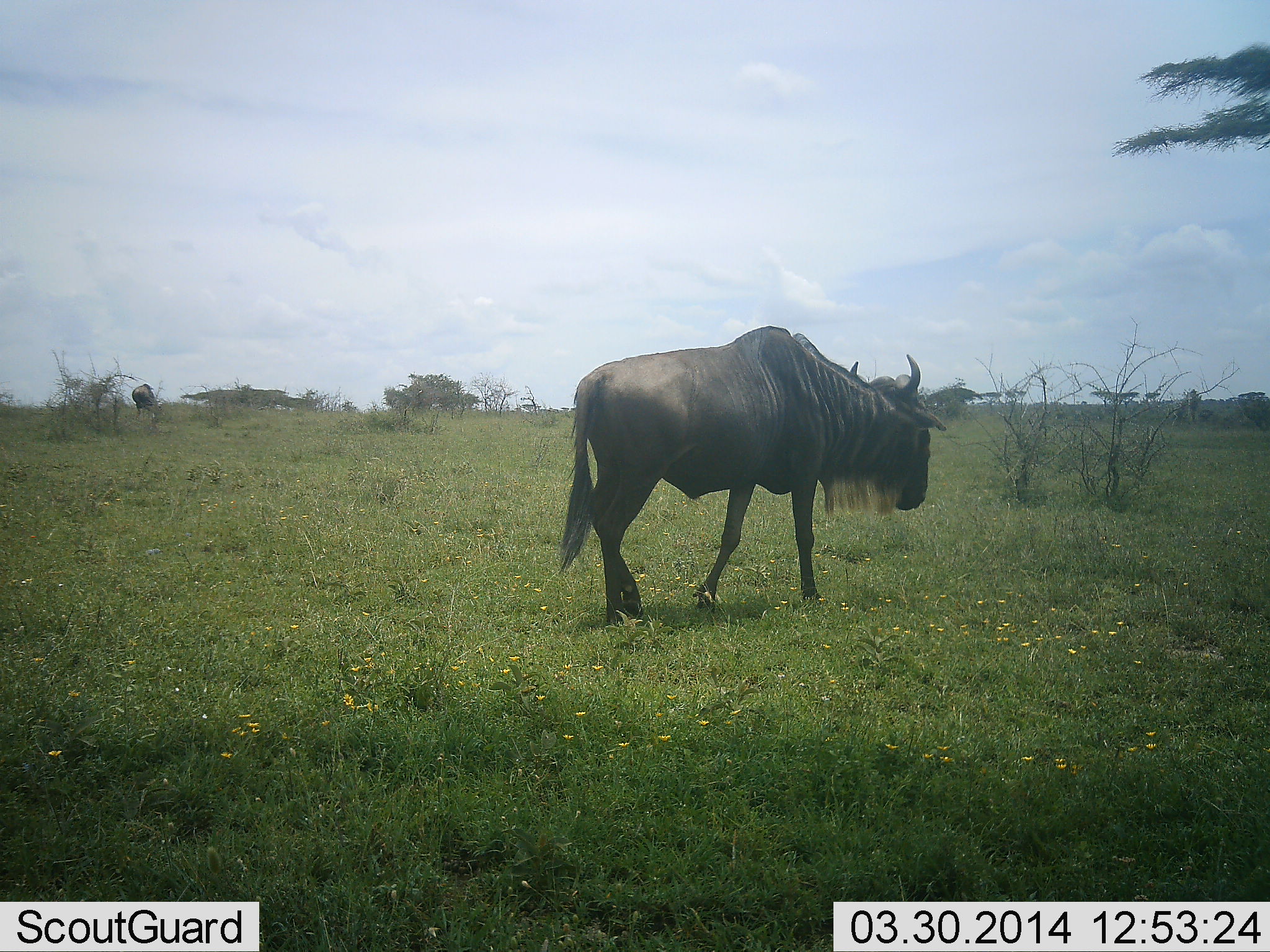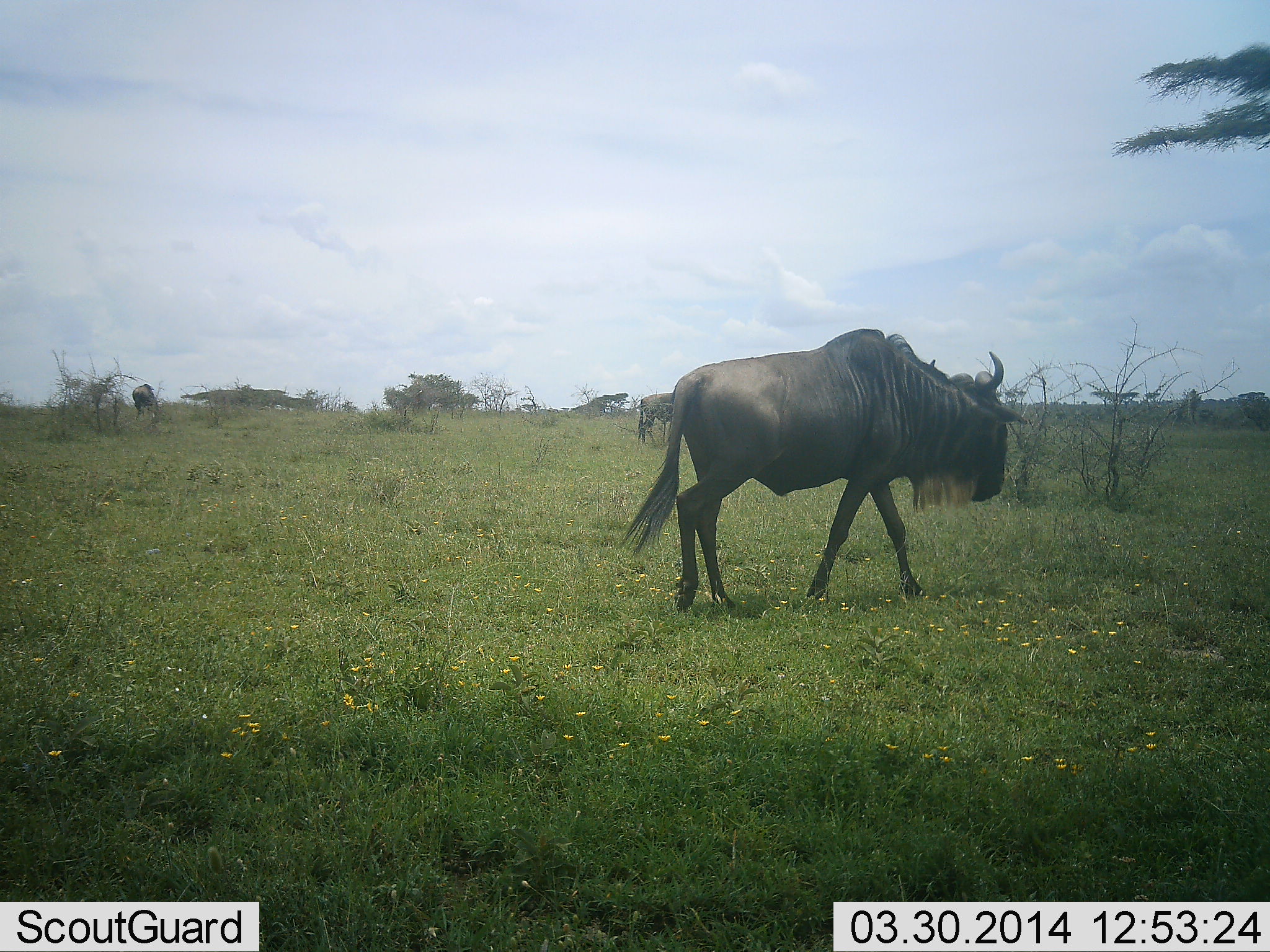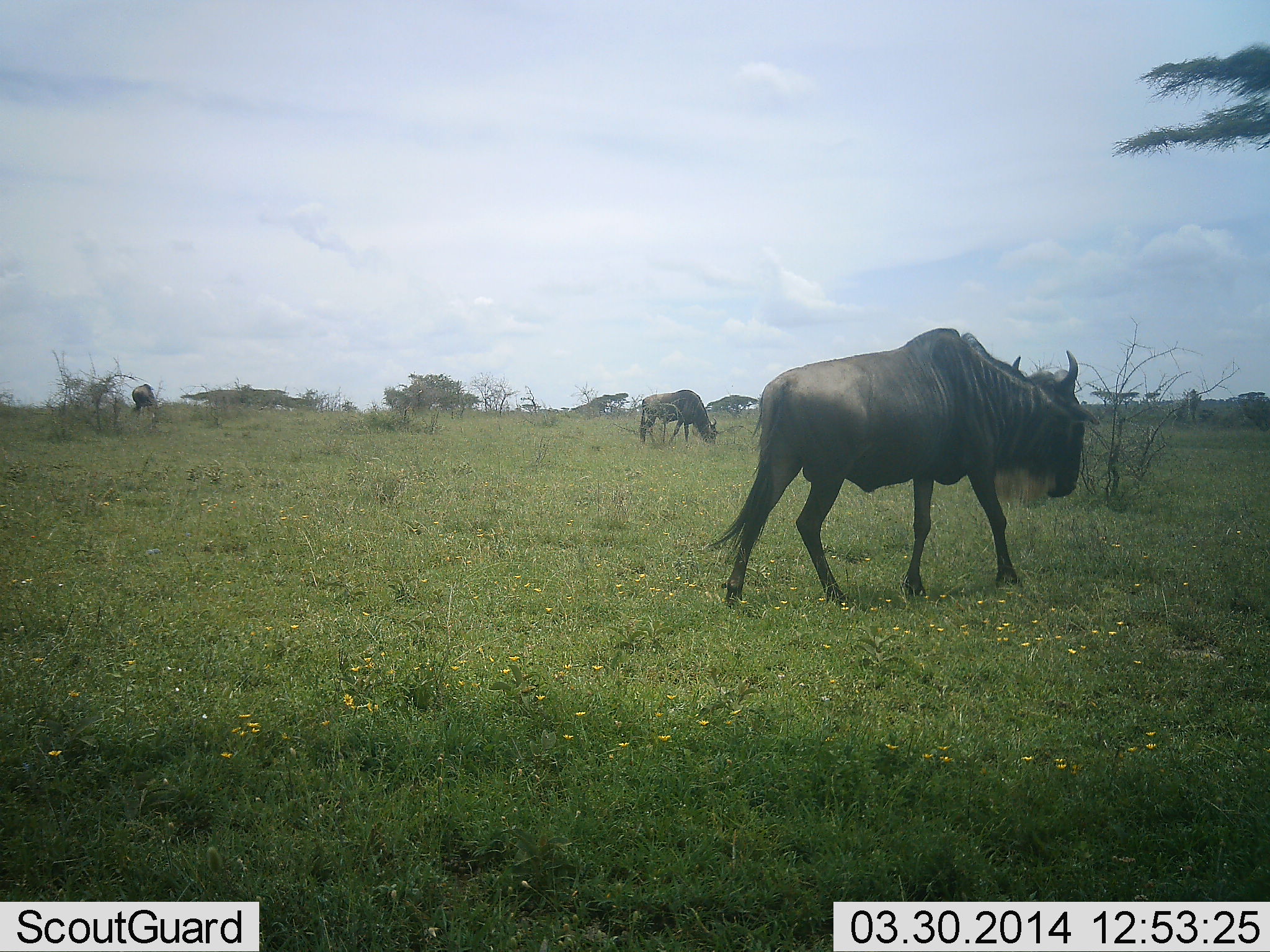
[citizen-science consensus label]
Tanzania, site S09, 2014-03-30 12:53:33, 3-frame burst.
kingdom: Animalia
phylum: Chordata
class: Mammalia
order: Artiodactyla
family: Bovidae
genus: Connochaetes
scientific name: Connochaetes taurinus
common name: blue wildebeest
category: wildebeest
Wildebeest (blue wildebeest) (Connochaetes taurinus), count 3. Behavior (volunteer vote fractions): standing 50%, resting 0%, moving 80%, interacting 0%. Young present (vote fraction): 0%. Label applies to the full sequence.